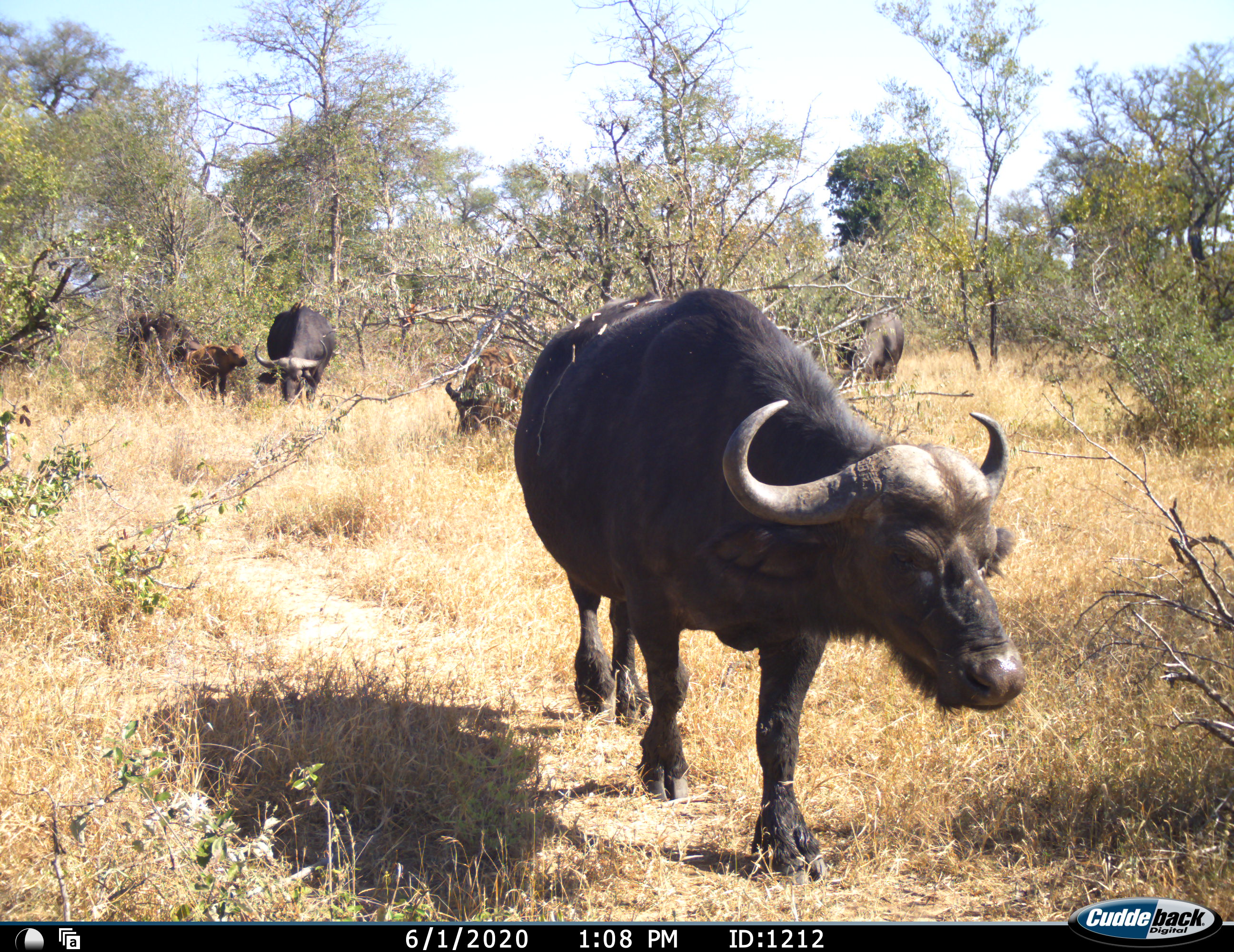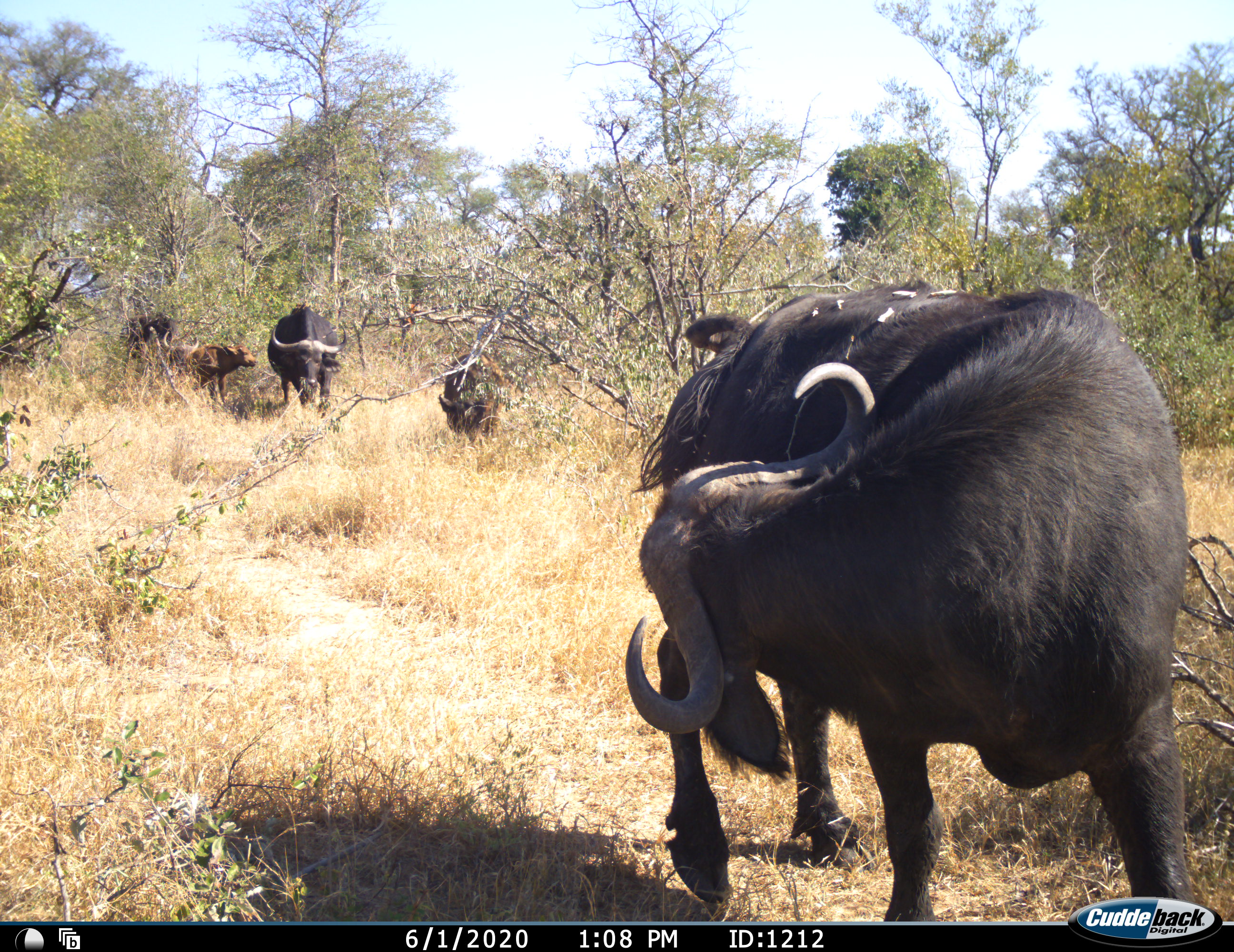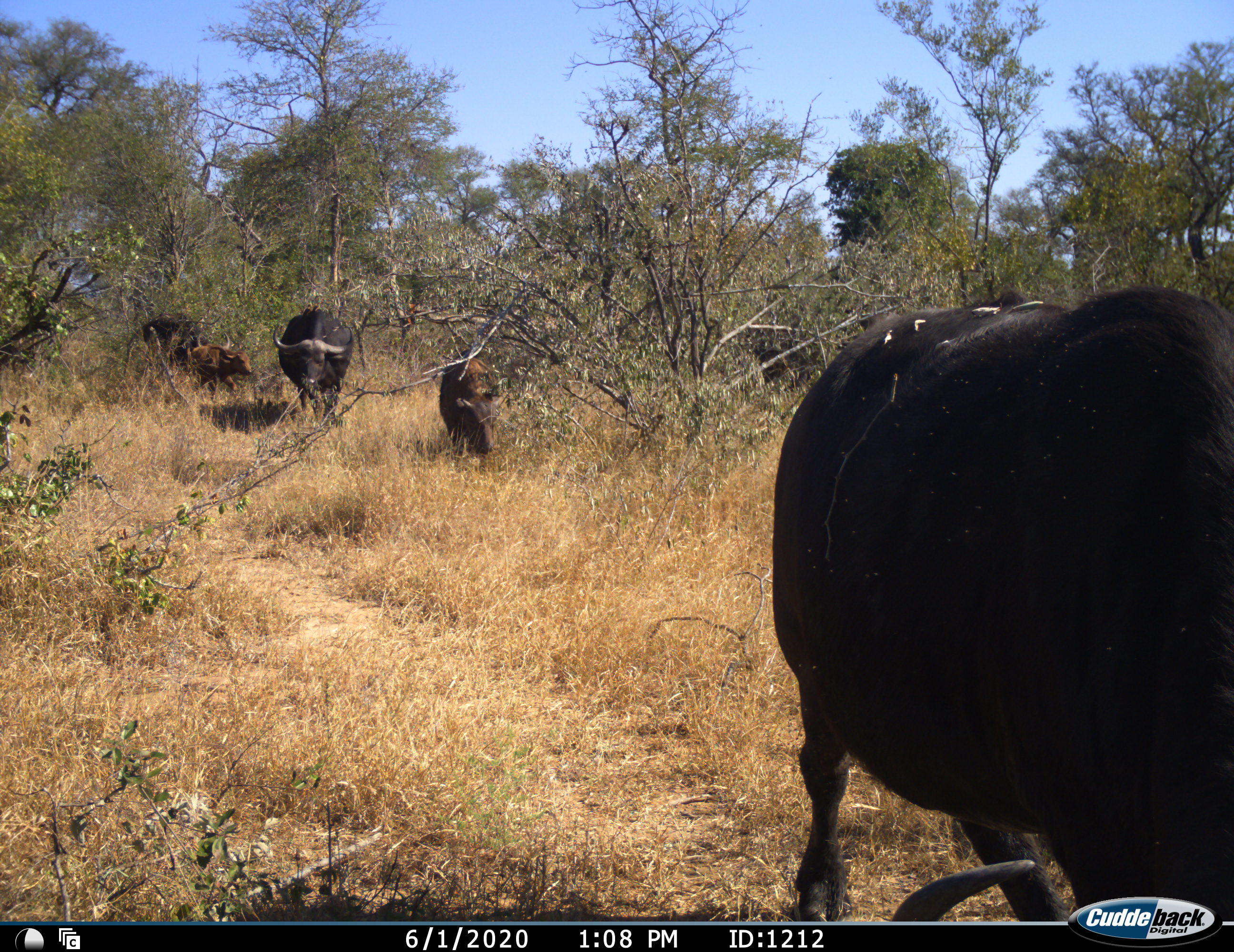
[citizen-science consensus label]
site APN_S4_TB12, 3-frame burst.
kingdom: Animalia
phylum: Chordata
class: Mammalia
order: Artiodactyla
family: Bovidae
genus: Syncerus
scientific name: Syncerus caffer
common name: african buffalo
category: buffalo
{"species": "buffalo (african buffalo) (Syncerus caffer)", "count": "6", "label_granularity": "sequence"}